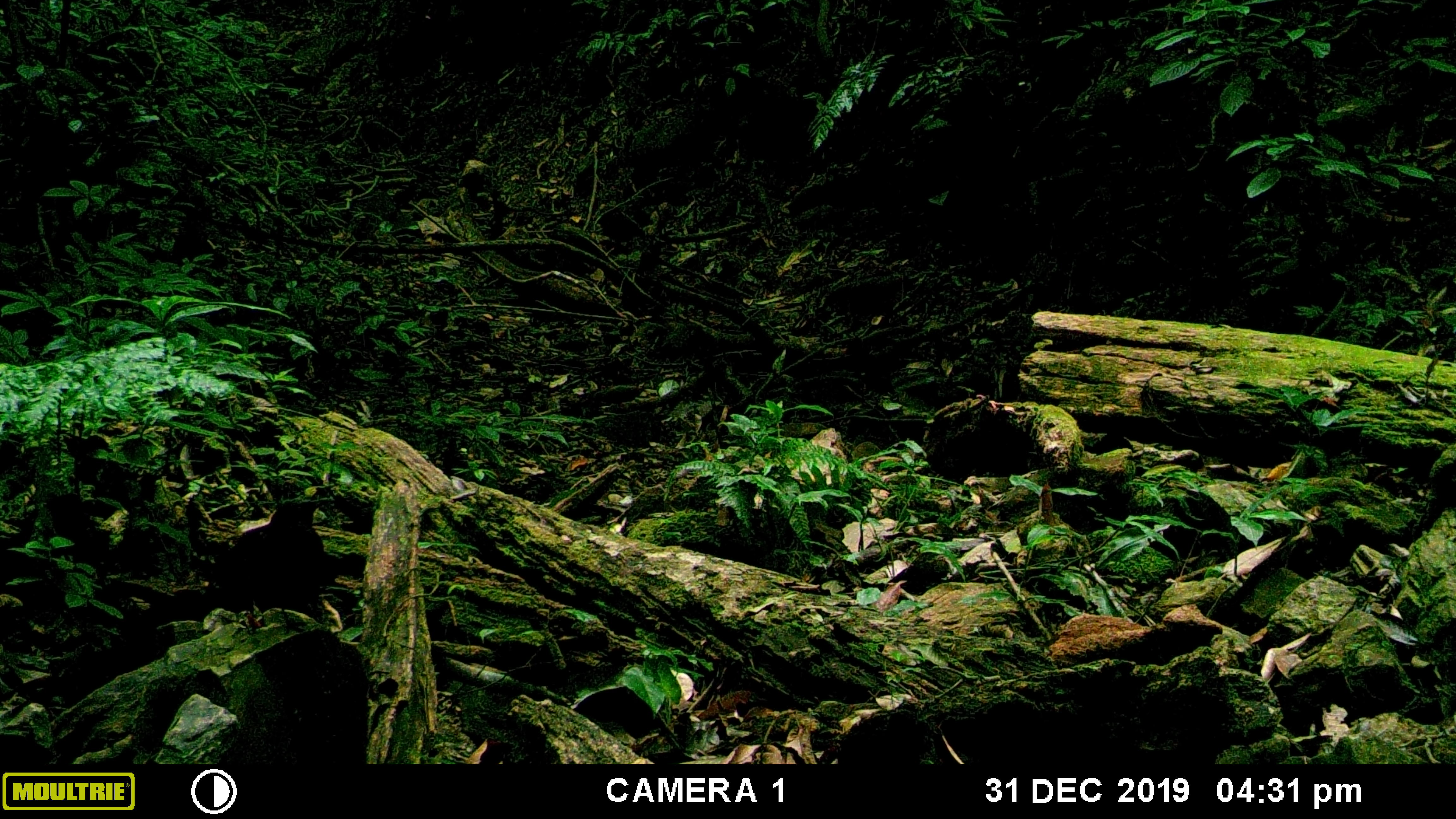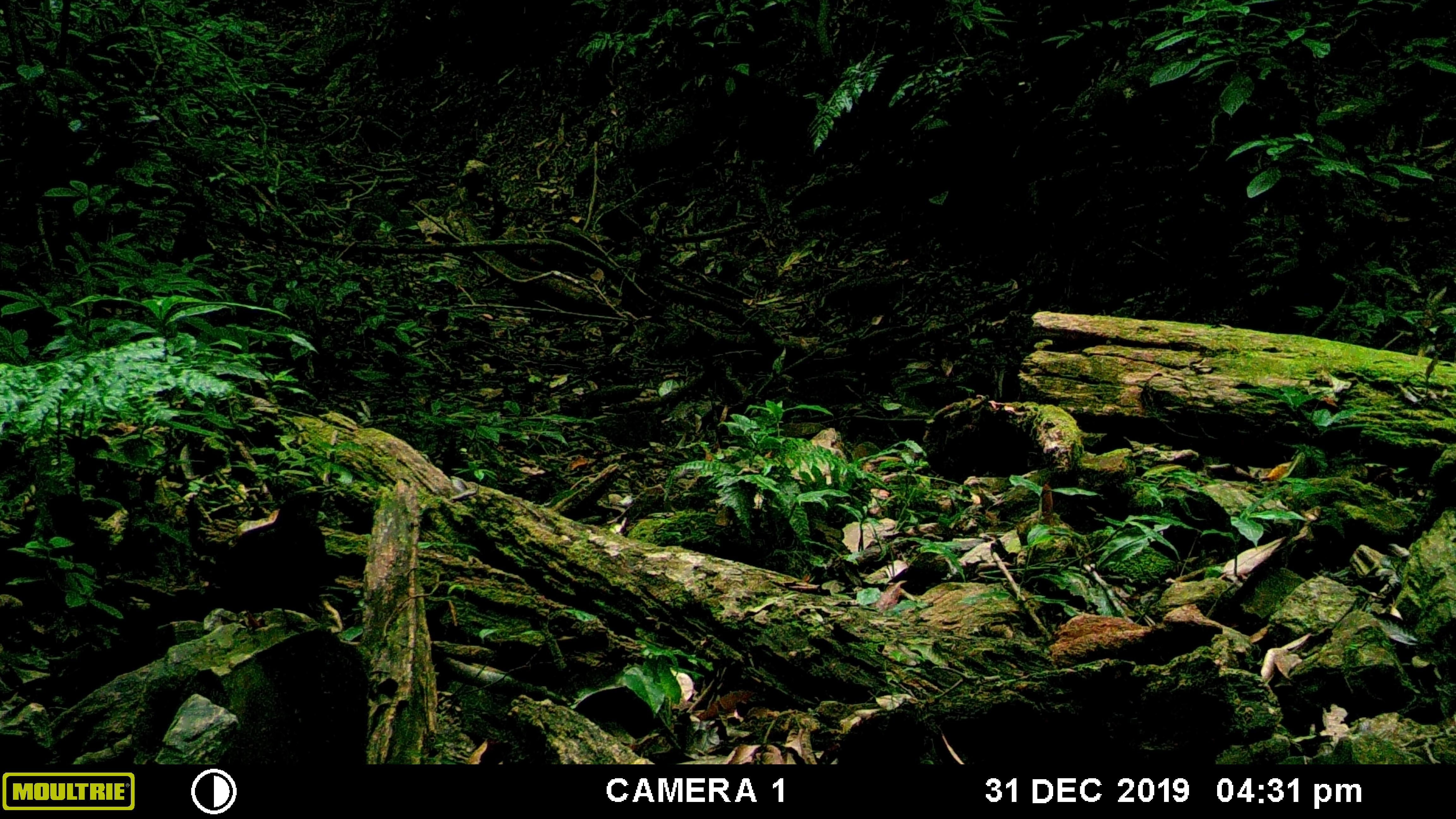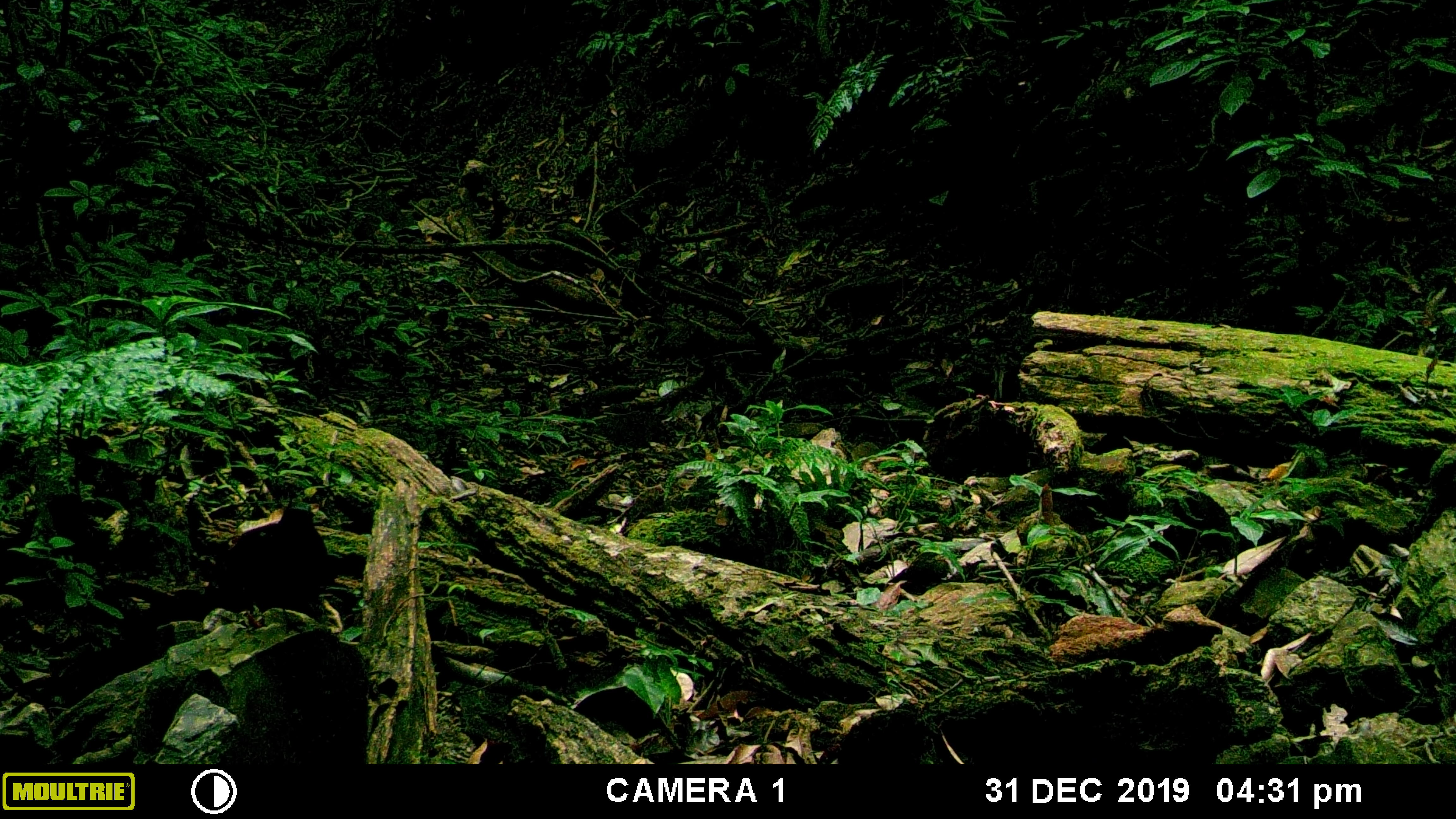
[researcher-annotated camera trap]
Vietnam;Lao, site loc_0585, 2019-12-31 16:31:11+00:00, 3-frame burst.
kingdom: Animalia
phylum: Chordata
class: Aves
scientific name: Aves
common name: bird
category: unidentified bird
Unidentified bird (bird) (Aves). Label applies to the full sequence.